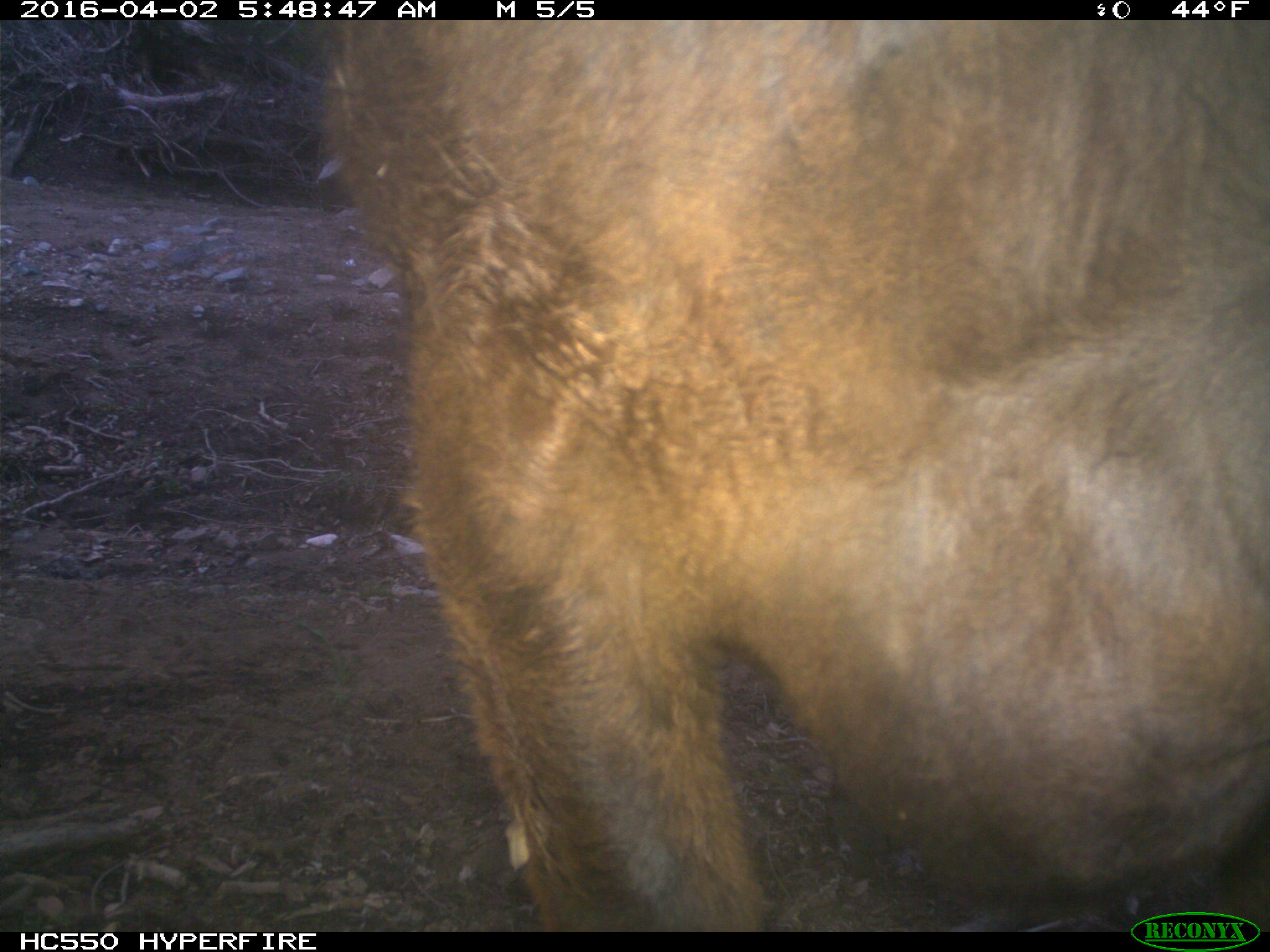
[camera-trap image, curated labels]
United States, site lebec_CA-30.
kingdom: Animalia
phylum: Chordata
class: Mammalia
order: Artiodactyla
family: Bovidae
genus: Bos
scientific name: Bos taurus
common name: domestic cow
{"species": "Bos taurus (domestic cow)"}